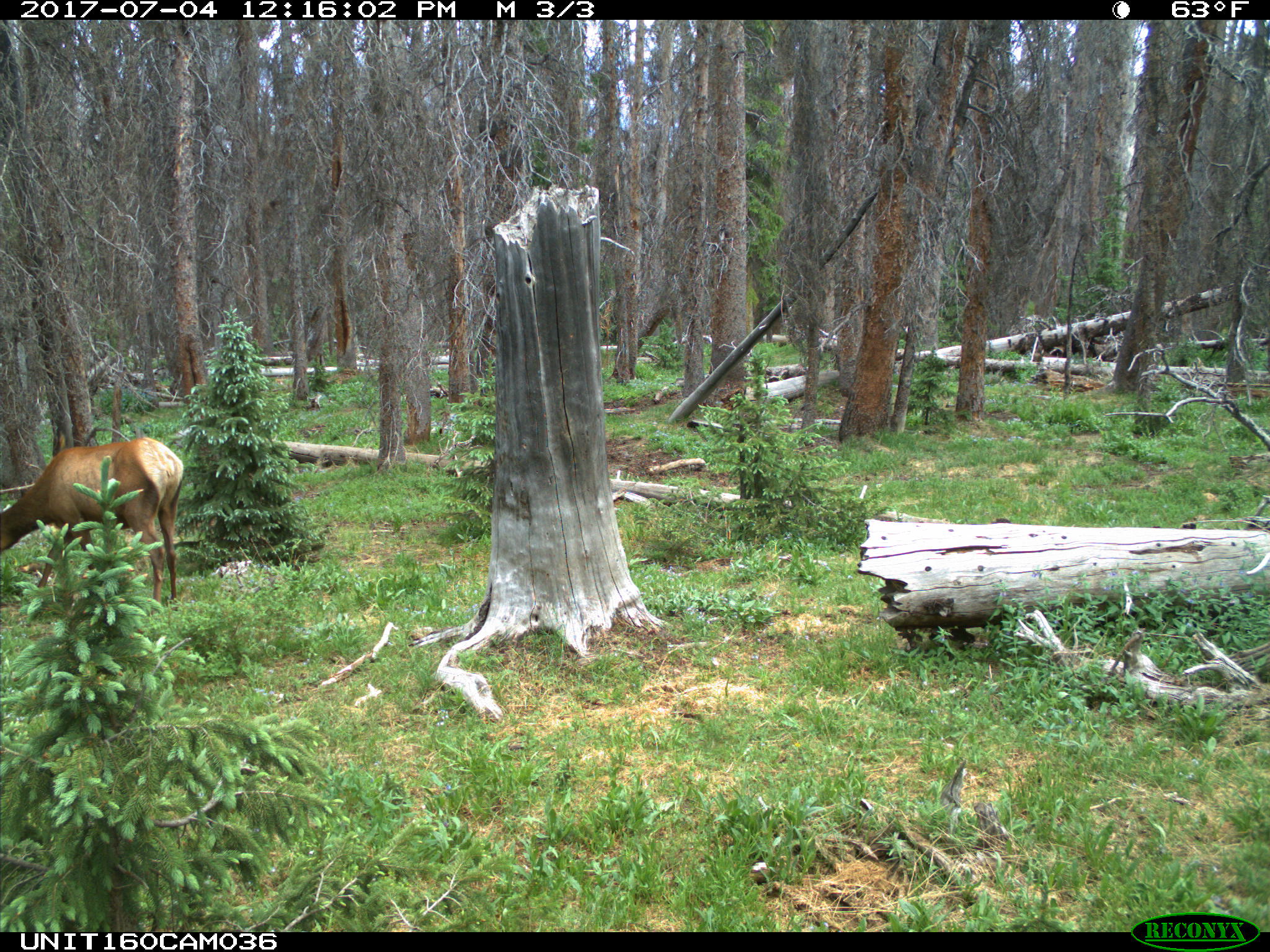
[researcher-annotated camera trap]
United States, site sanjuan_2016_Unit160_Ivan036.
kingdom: Animalia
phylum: Chordata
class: Mammalia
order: Artiodactyla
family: Cervidae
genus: Cervus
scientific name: Cervus elaphus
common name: red deer